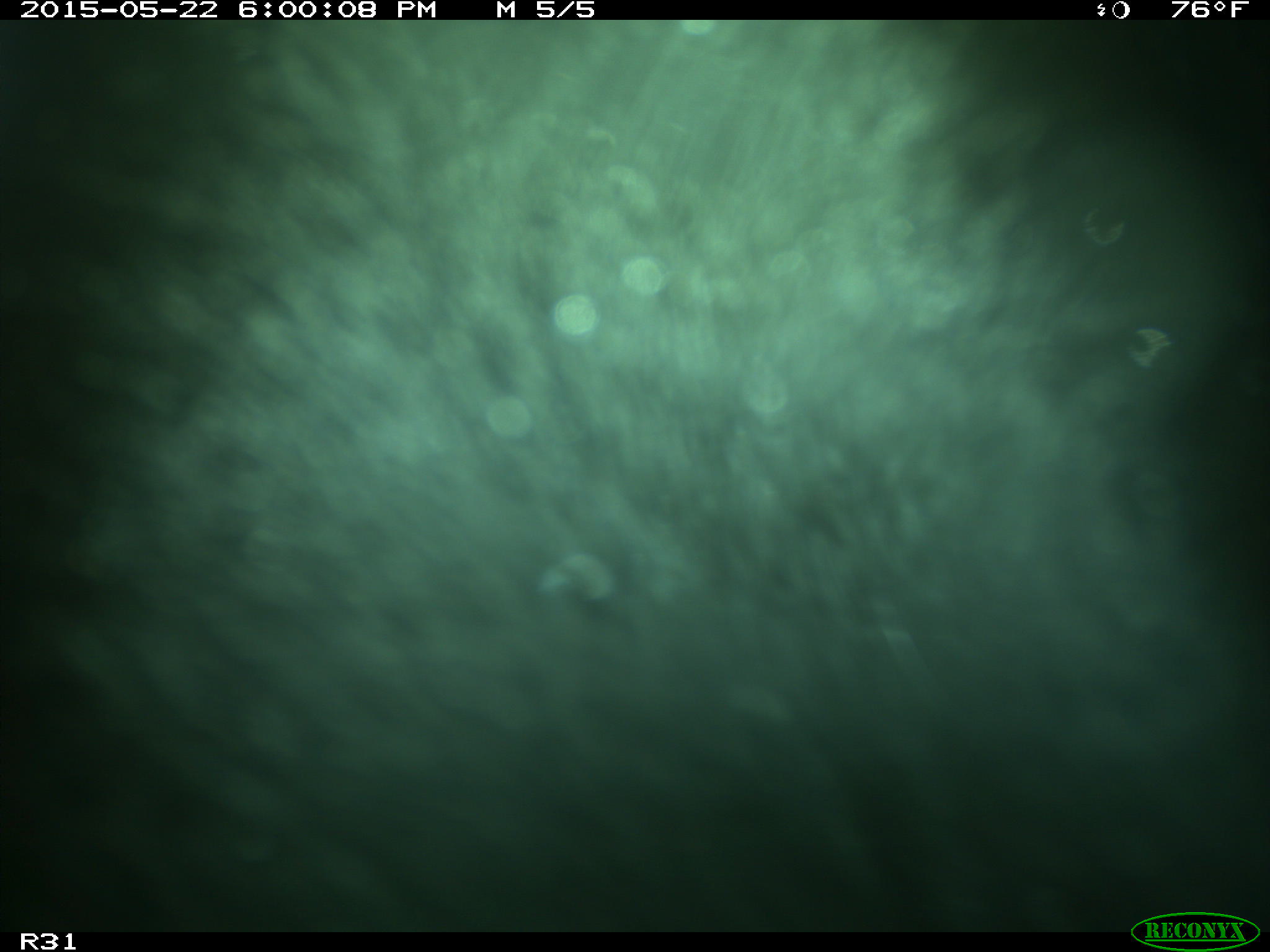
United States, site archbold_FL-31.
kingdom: Animalia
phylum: Chordata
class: Mammalia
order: Artiodactyla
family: Bovidae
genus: Bos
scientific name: Bos taurus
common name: domestic cow